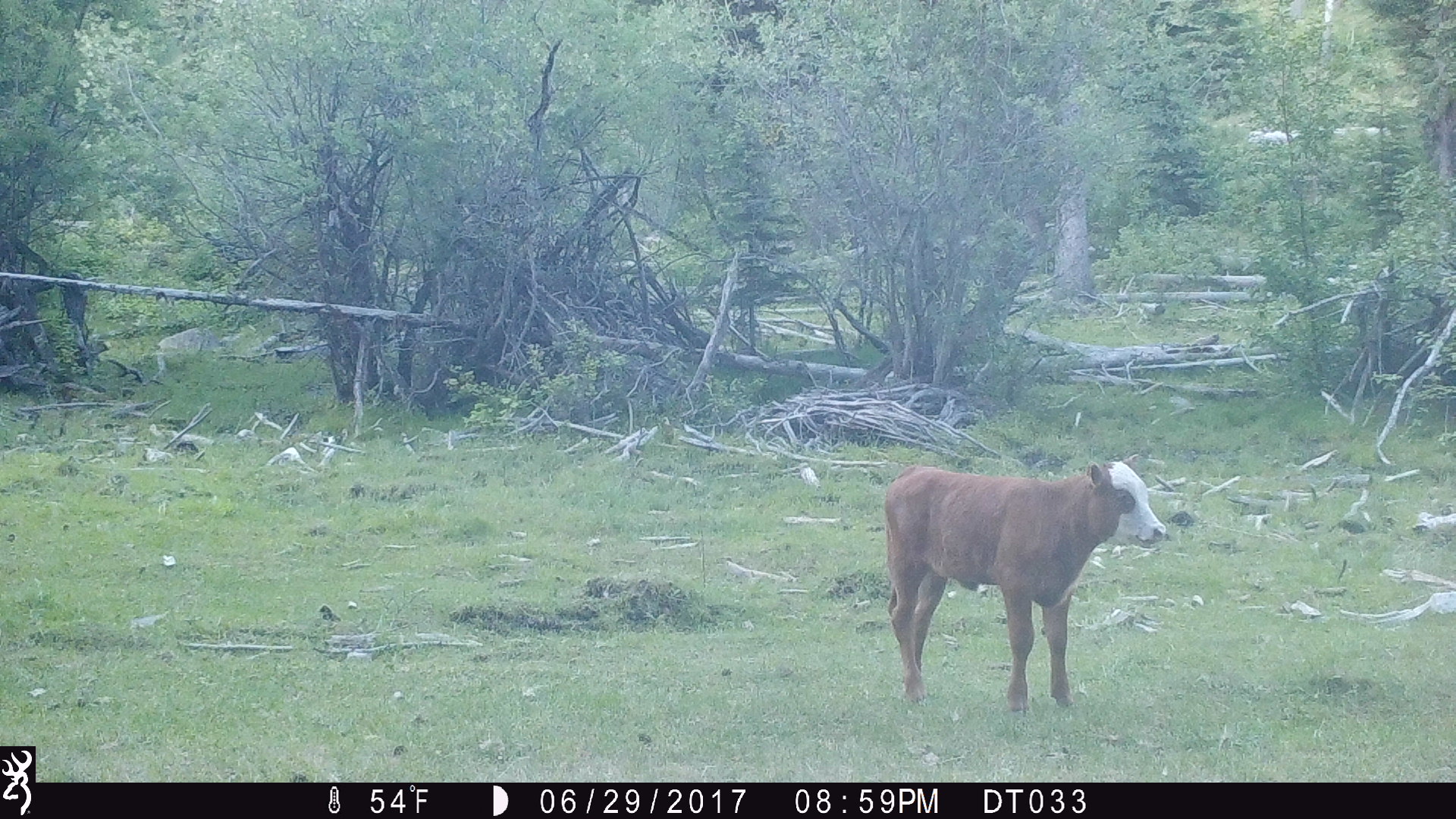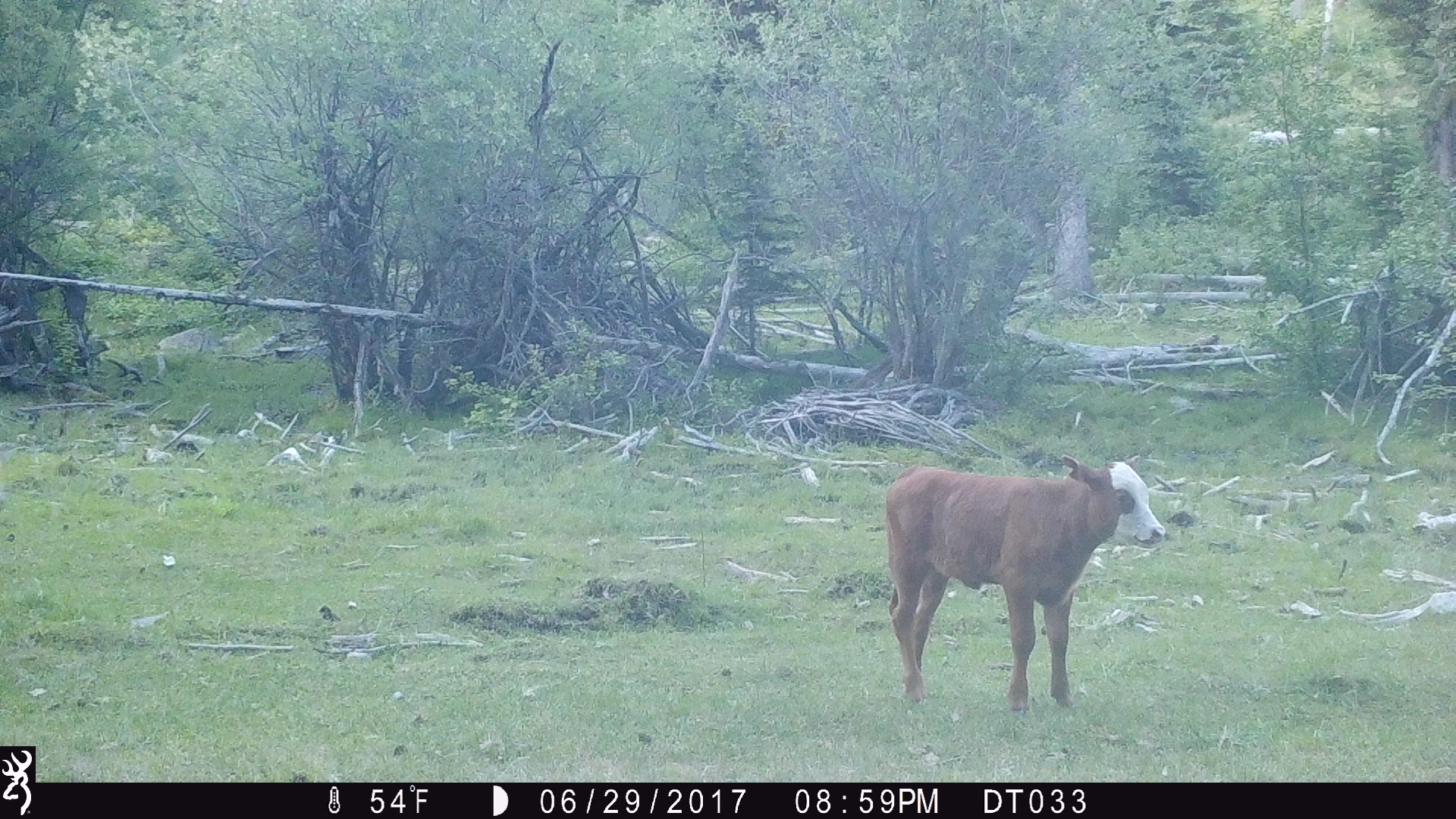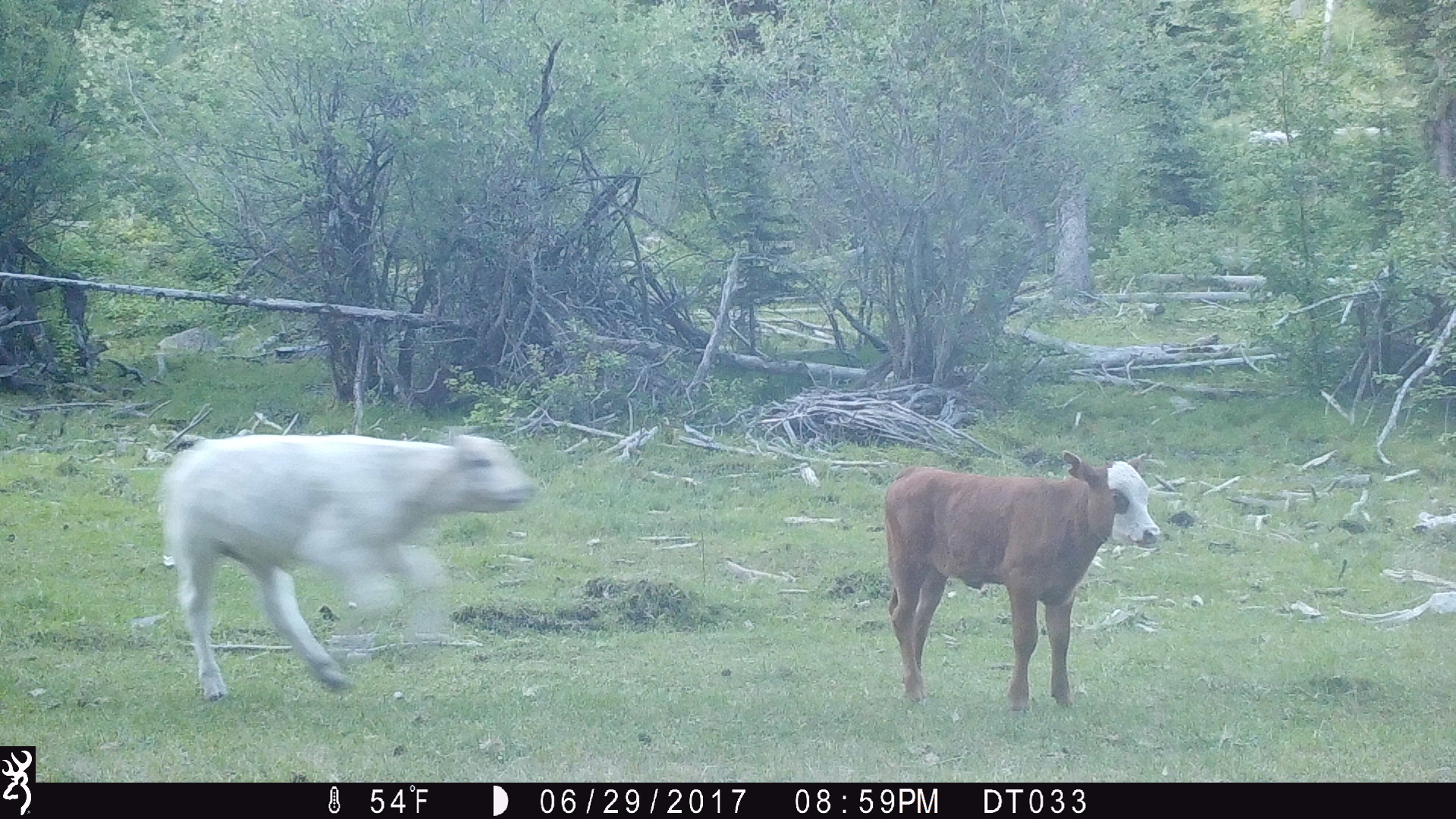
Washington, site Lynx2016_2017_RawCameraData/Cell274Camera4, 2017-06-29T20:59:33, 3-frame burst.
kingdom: Animalia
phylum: Chordata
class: Mammalia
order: Artiodactyla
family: Bovidae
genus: Bos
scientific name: Bos taurus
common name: domestic cattle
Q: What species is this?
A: Domestic cattle (Bos taurus).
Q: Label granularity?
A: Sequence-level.